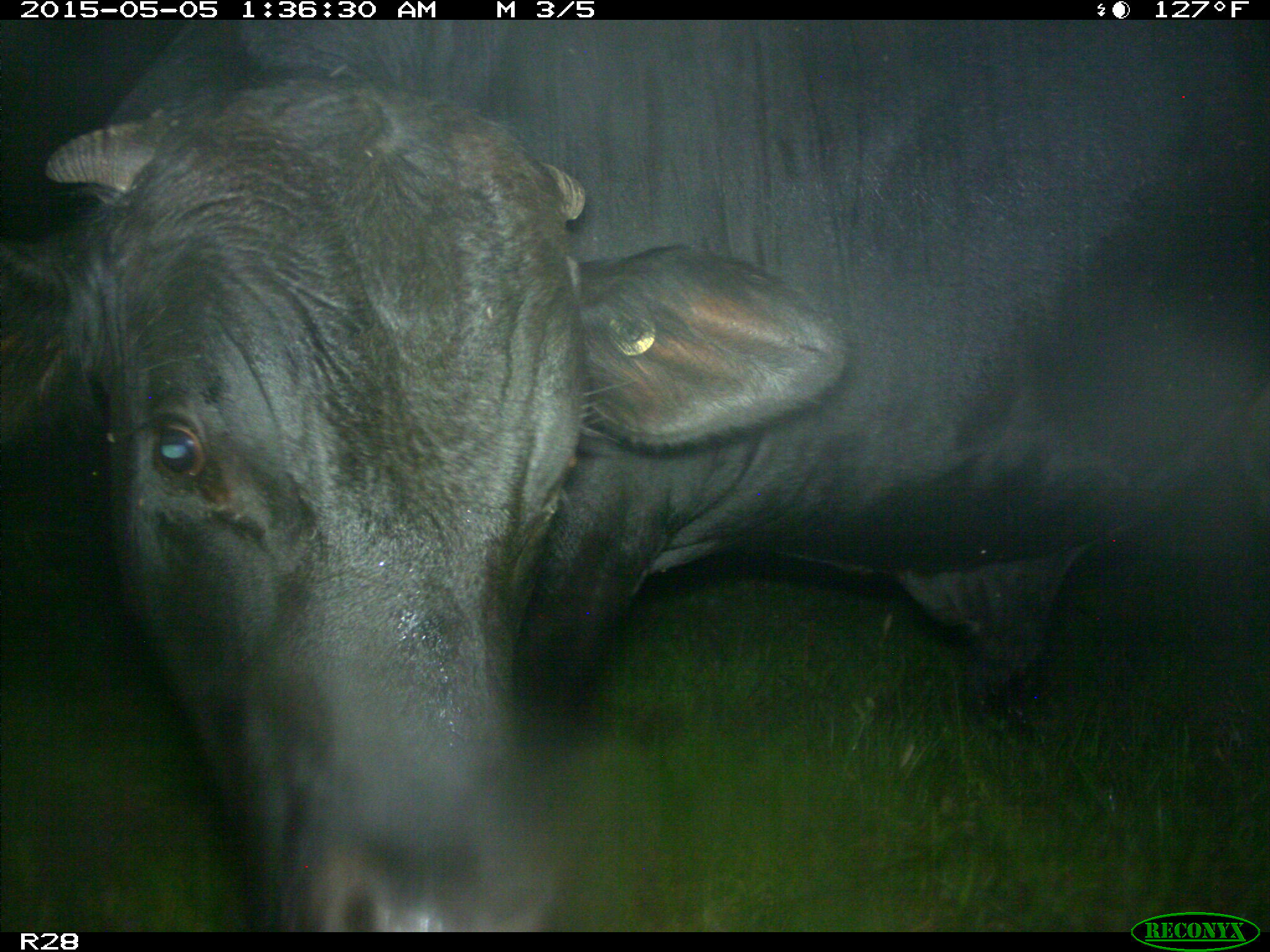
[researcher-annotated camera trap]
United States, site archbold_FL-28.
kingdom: Animalia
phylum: Chordata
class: Mammalia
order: Artiodactyla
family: Bovidae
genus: Bos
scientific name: Bos taurus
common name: domestic cow